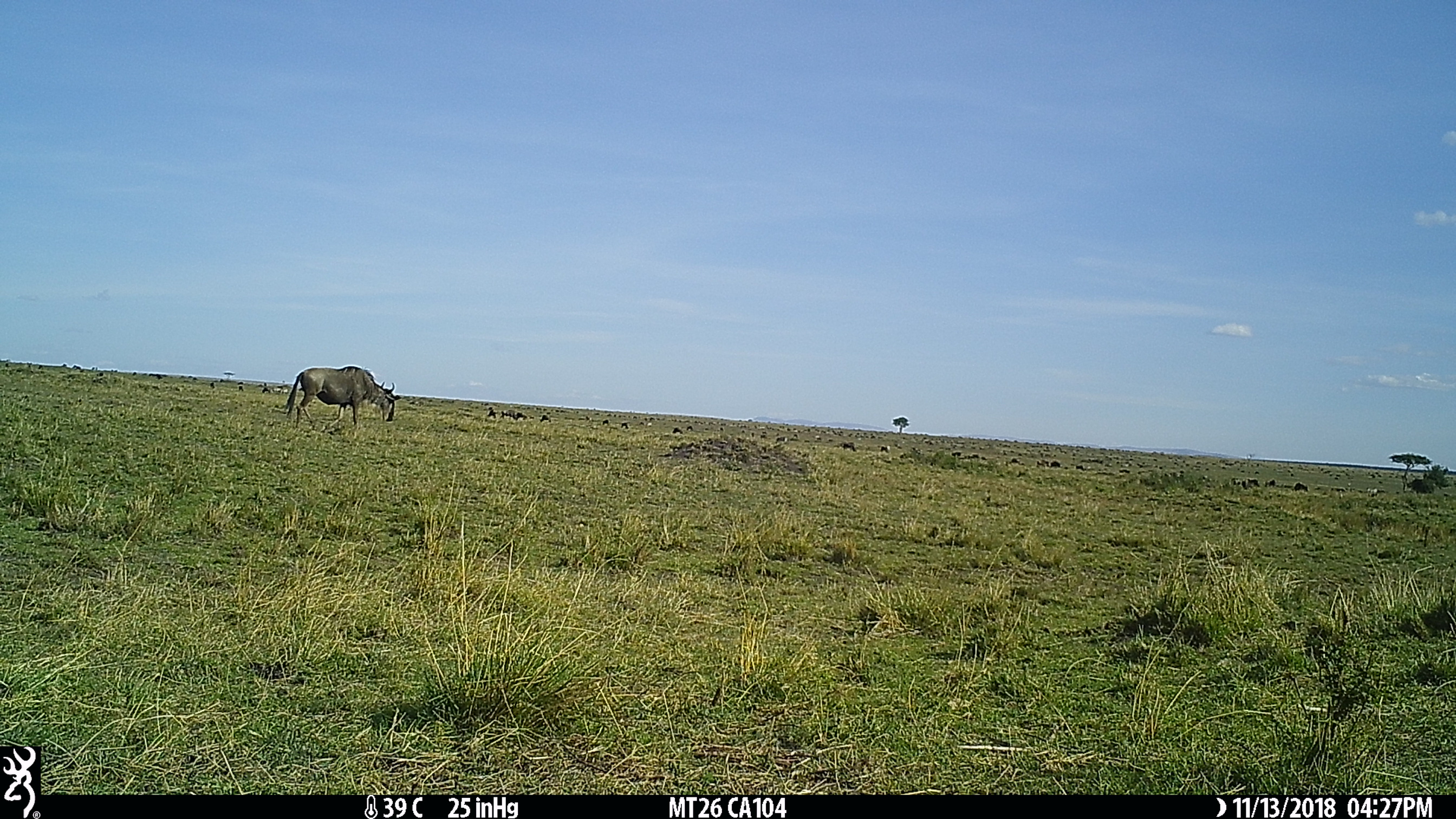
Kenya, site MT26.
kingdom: Animalia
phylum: Chordata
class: Mammalia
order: Artiodactyla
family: Bovidae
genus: Connochaetes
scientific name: Connochaetes taurinus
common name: blue wildebeest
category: wildebeest